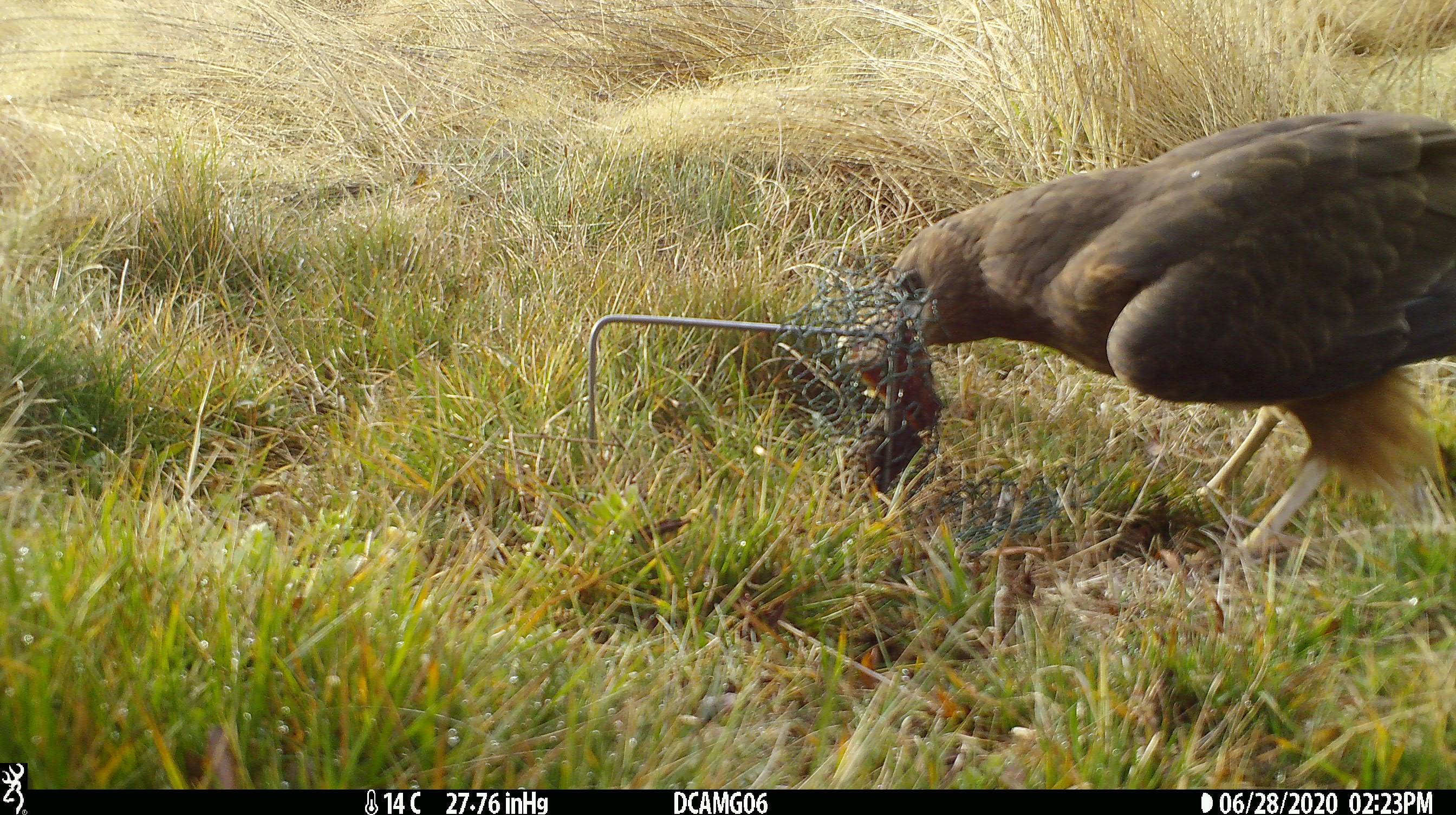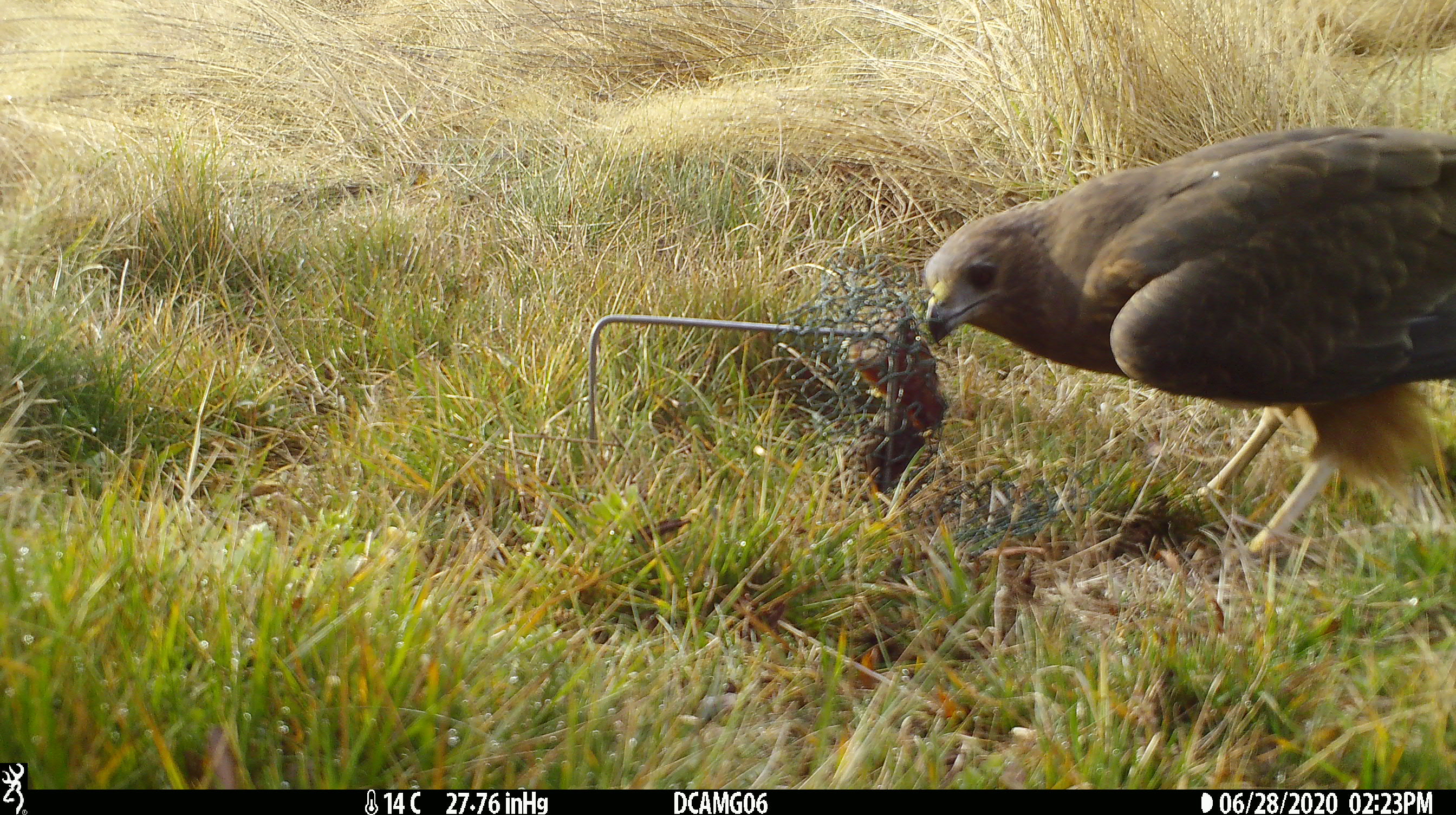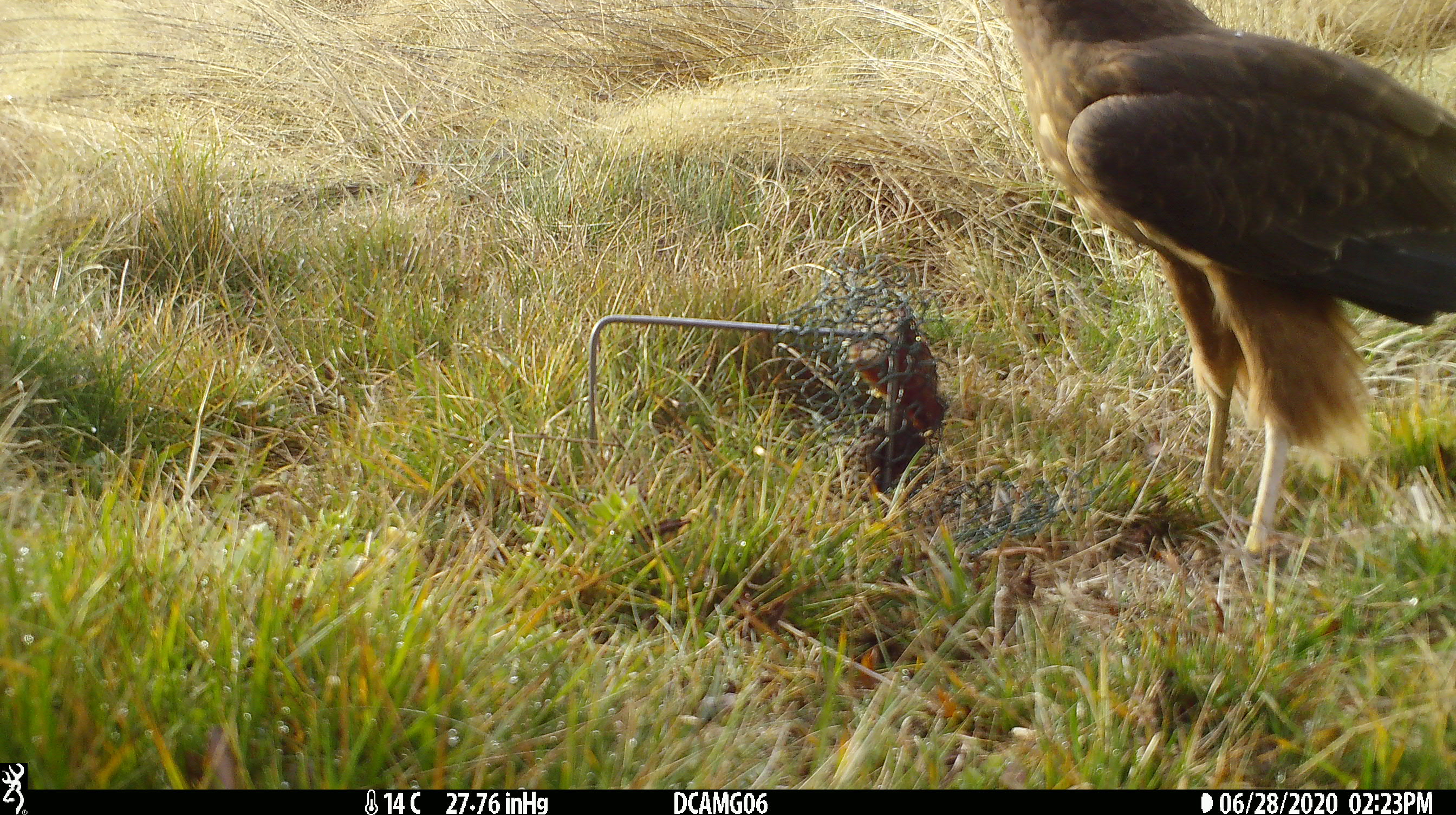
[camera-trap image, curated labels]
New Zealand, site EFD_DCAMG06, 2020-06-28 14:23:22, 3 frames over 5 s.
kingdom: Animalia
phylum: Chordata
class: Aves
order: Accipitriformes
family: Accipitridae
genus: Circus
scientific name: Circus approximans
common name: swamp harrier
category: harrier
Harrier (swamp harrier) (Circus approximans).